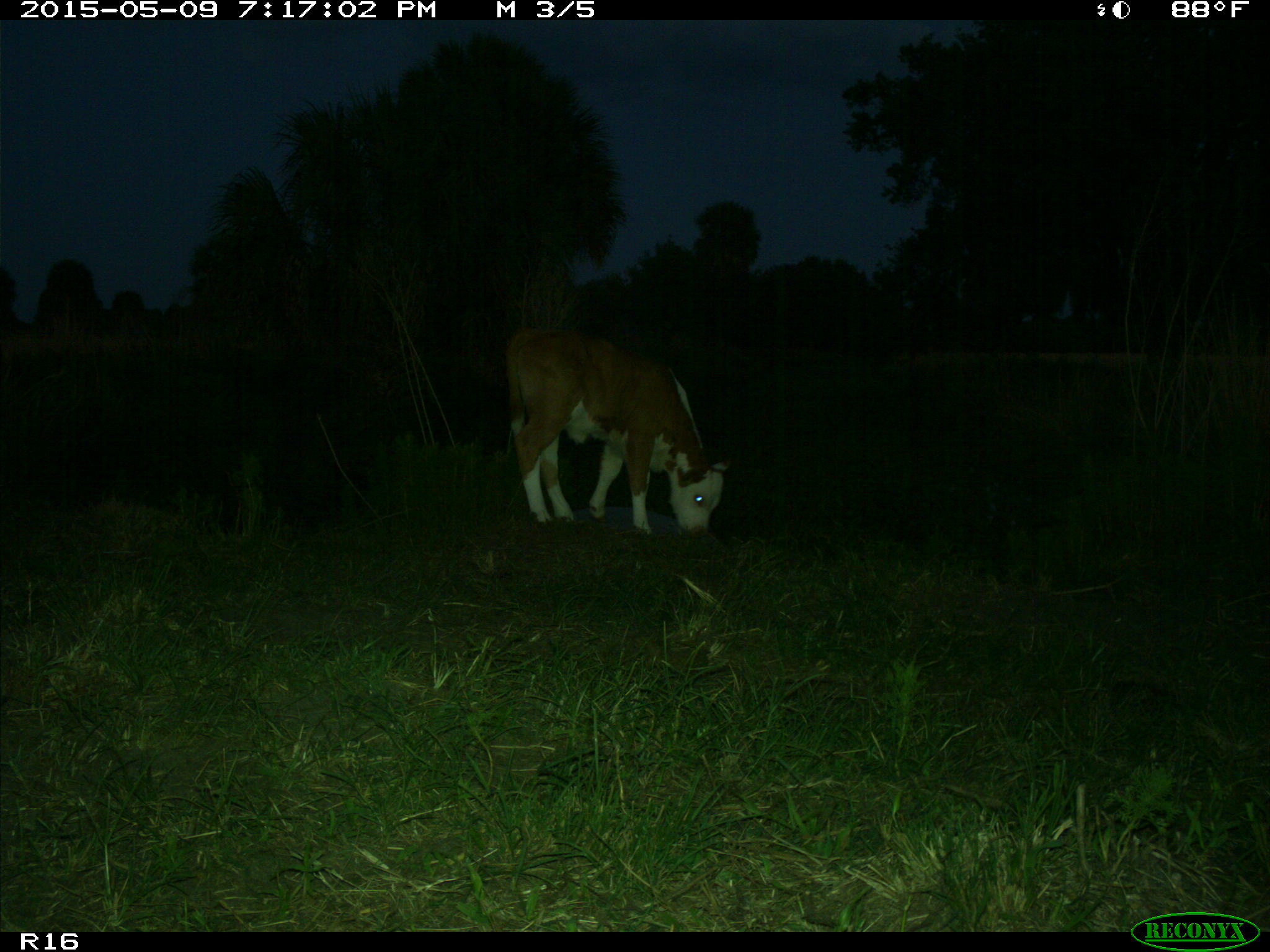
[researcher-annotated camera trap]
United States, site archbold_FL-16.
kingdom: Animalia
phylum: Chordata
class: Mammalia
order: Artiodactyla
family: Bovidae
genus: Bos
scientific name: Bos taurus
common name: domestic cow